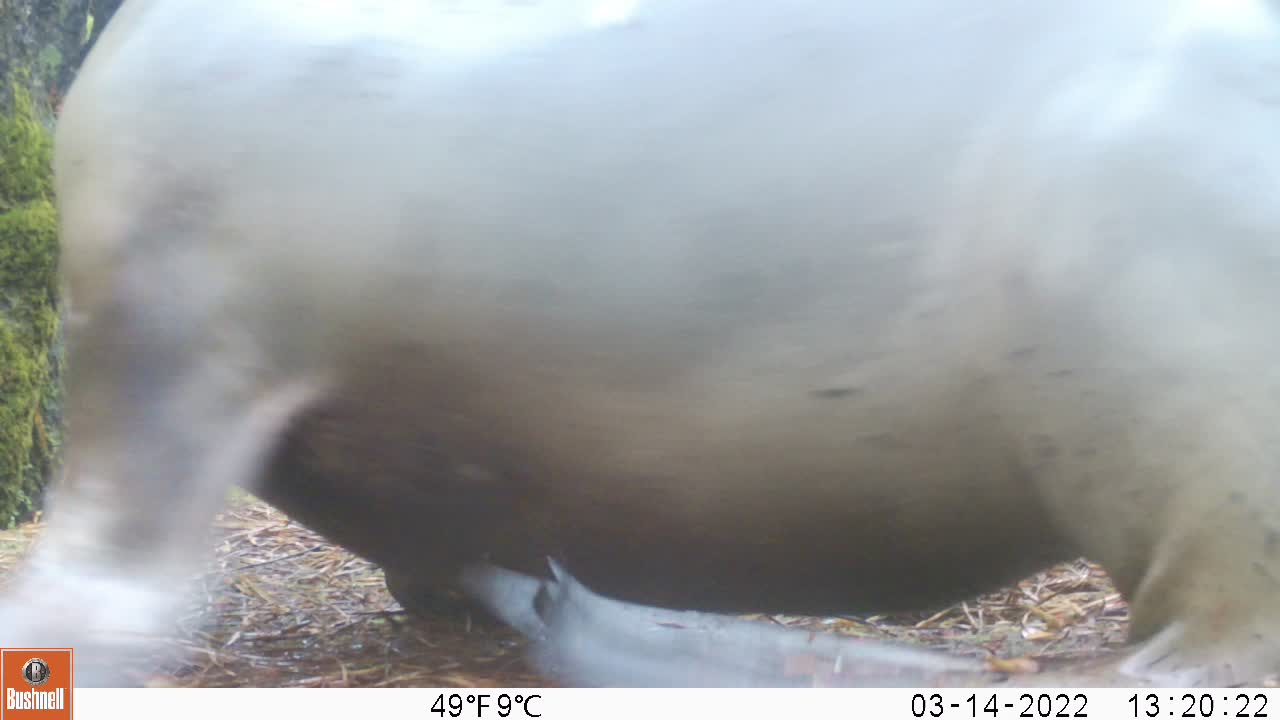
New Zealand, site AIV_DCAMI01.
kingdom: Animalia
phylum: Chordata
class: Mammalia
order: Carnivora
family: Otariidae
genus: Phocarctos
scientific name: Phocarctos hookeri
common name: new zealand sea lion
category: sealion